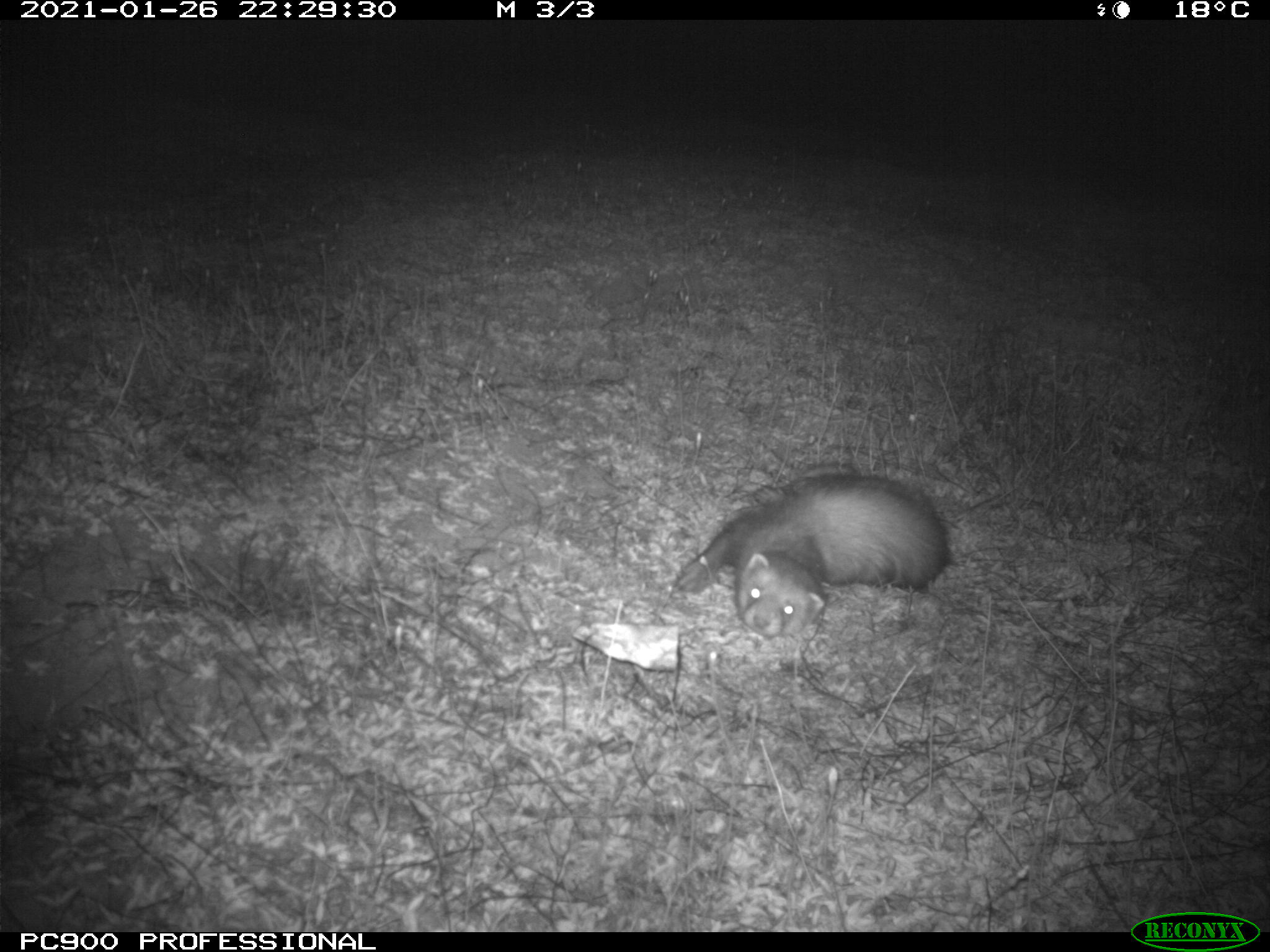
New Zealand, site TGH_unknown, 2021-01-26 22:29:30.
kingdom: Animalia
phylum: Chordata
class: Mammalia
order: Carnivora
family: Mustelidae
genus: Mustela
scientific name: Mustela furo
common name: ferret